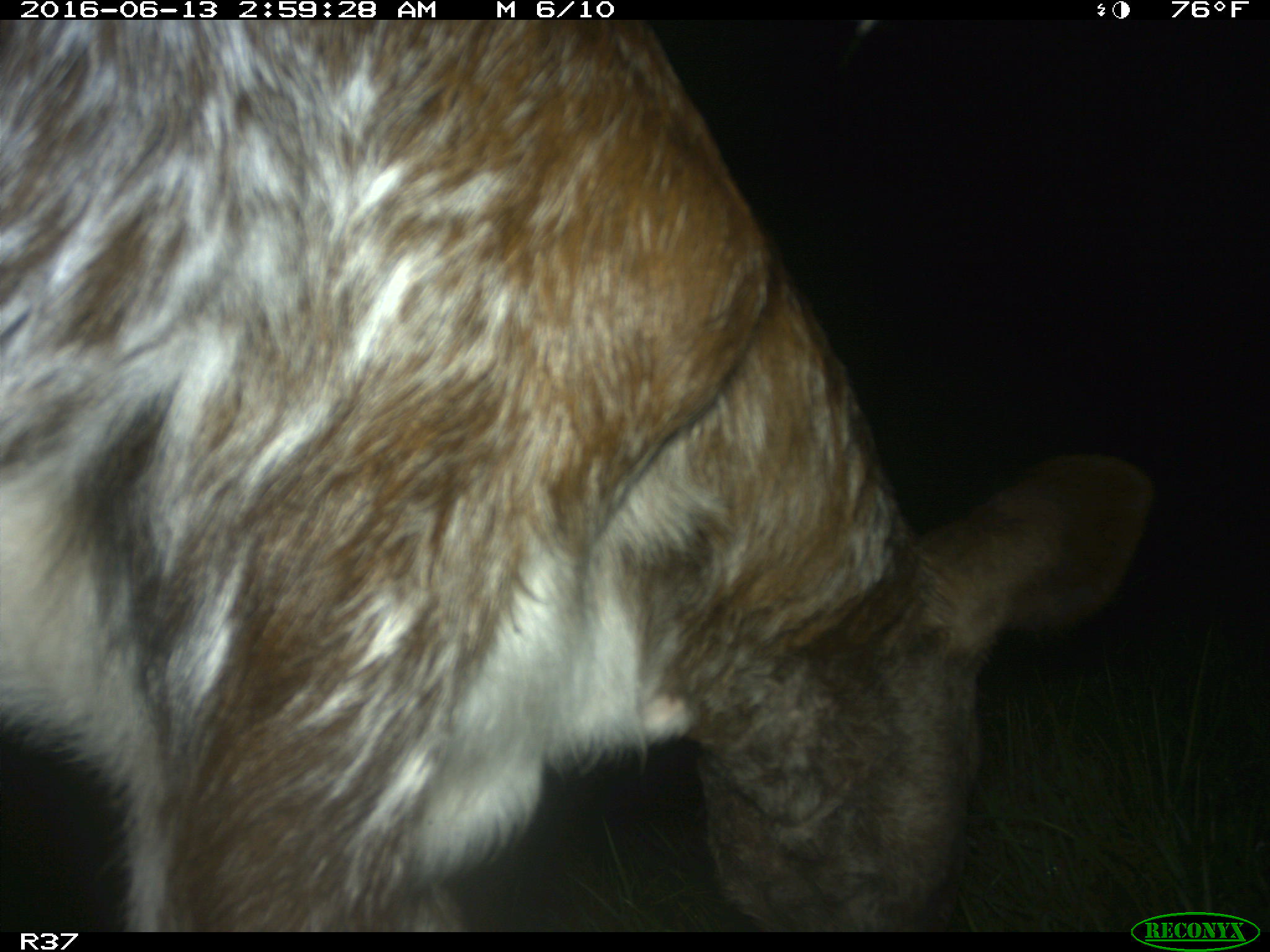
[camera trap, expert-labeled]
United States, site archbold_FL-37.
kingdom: Animalia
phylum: Chordata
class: Mammalia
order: Artiodactyla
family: Bovidae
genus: Bos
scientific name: Bos taurus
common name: domestic cow